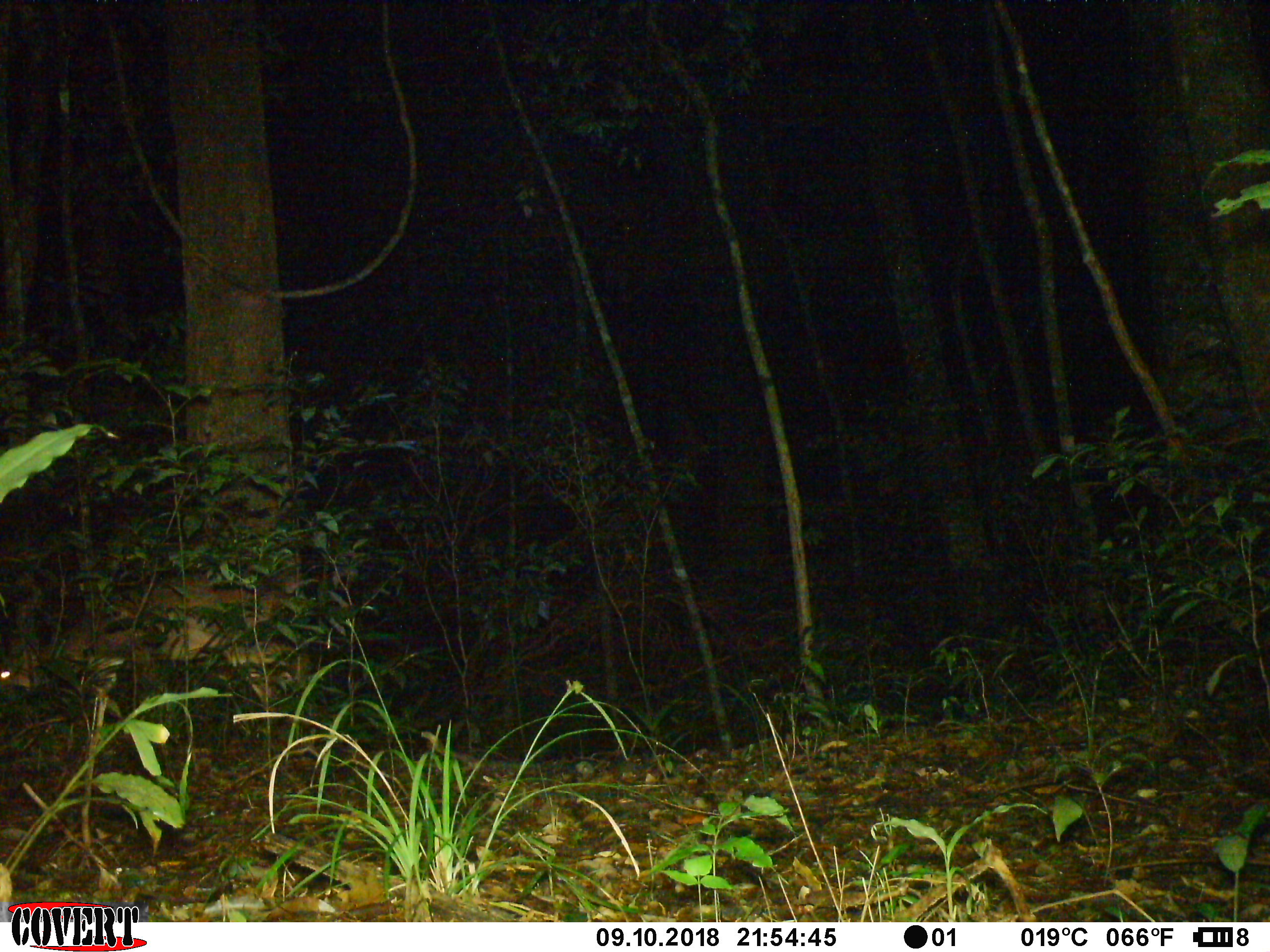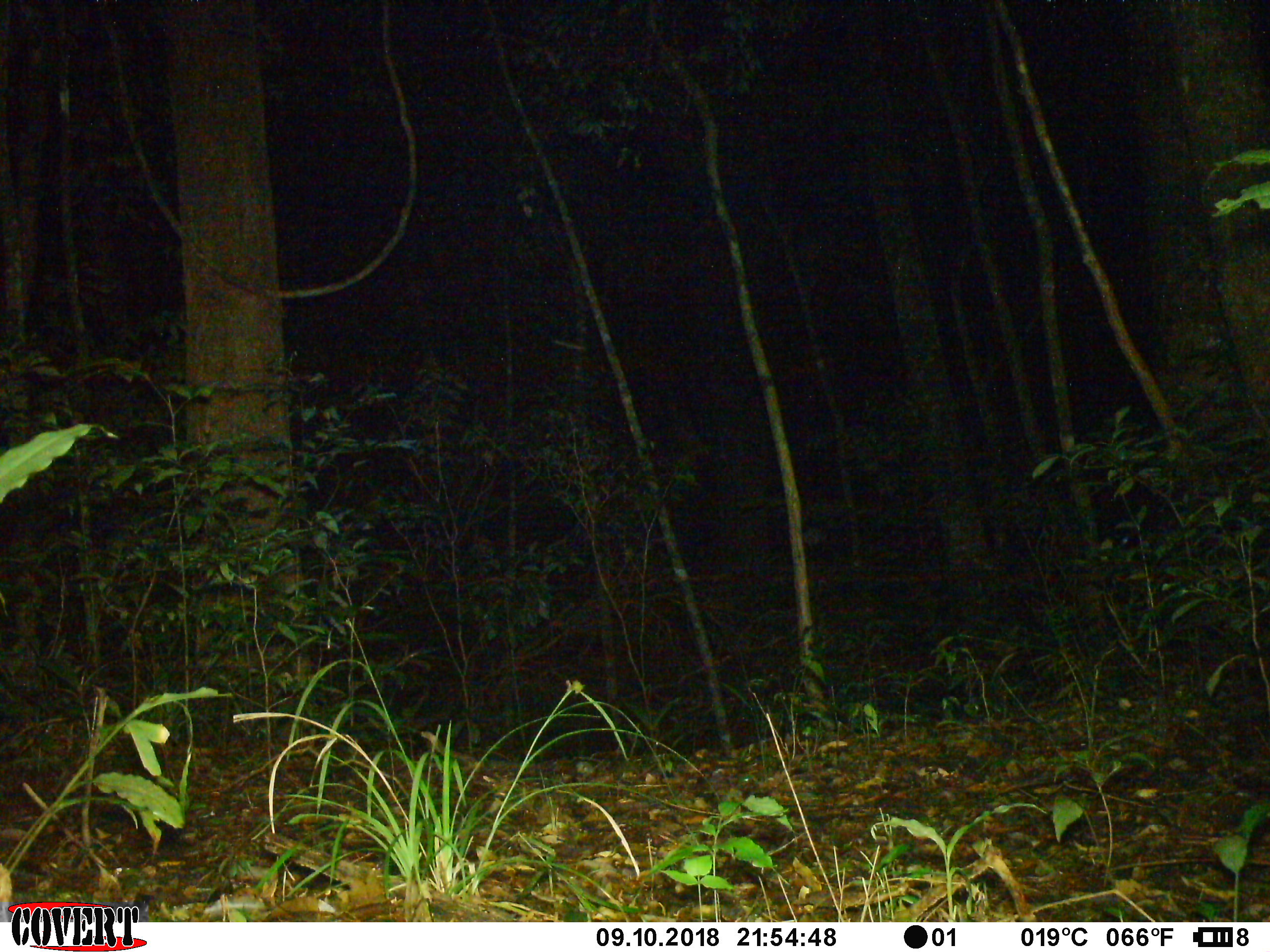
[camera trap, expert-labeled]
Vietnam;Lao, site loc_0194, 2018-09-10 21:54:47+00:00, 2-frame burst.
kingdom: Animalia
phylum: Chordata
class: Mammalia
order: Artiodactyla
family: Cervidae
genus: Muntiacus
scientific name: Muntiacus vuquangensis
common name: large-antlered muntjac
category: large antlered muntjac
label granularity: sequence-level